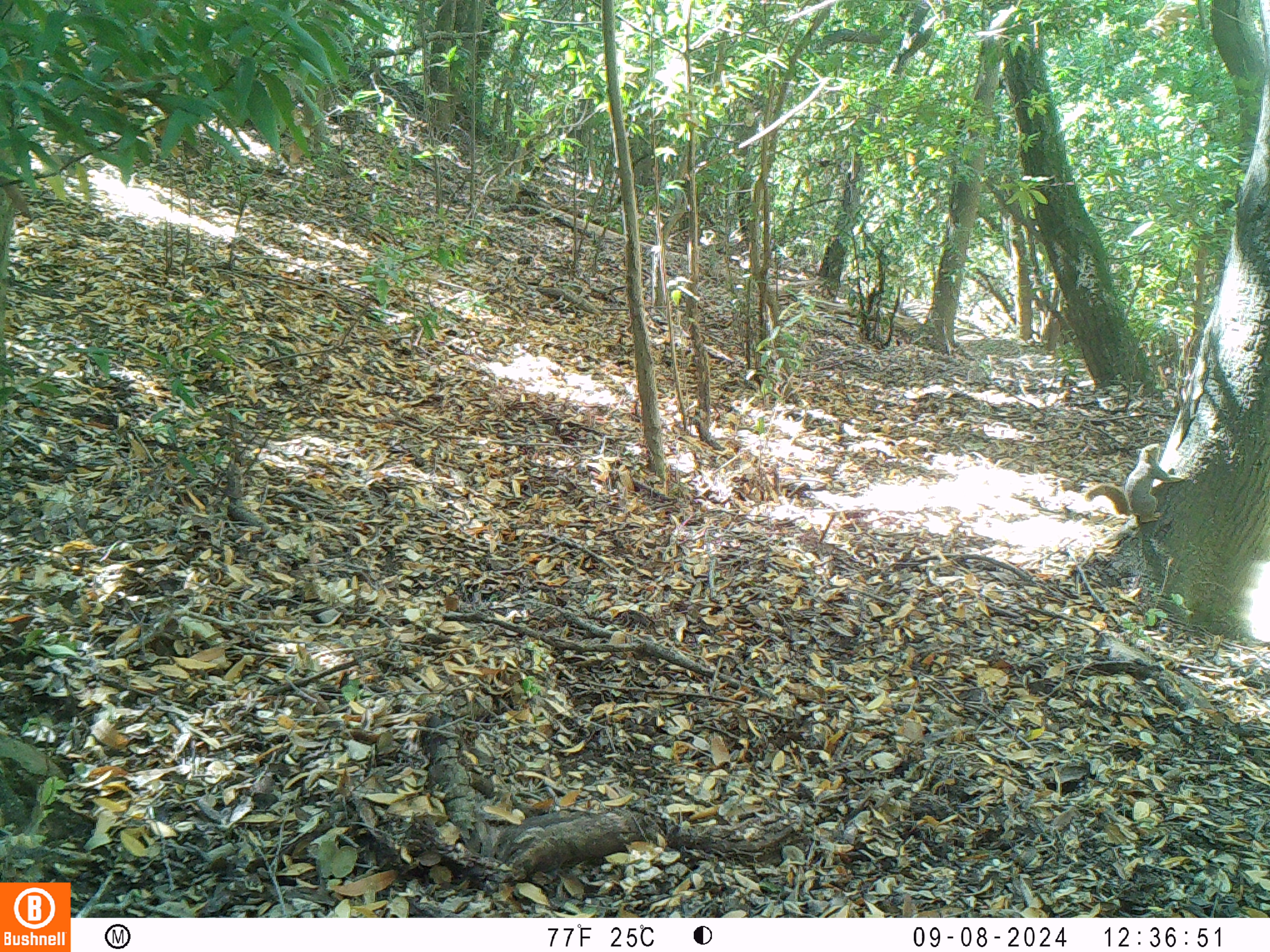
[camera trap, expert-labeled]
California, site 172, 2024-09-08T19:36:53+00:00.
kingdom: Animalia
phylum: Chordata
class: Mammalia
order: Rodentia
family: Sciuridae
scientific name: Sciuridae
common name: squirrel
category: unknown squirrel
Unknown squirrel (squirrel) (Sciuridae).